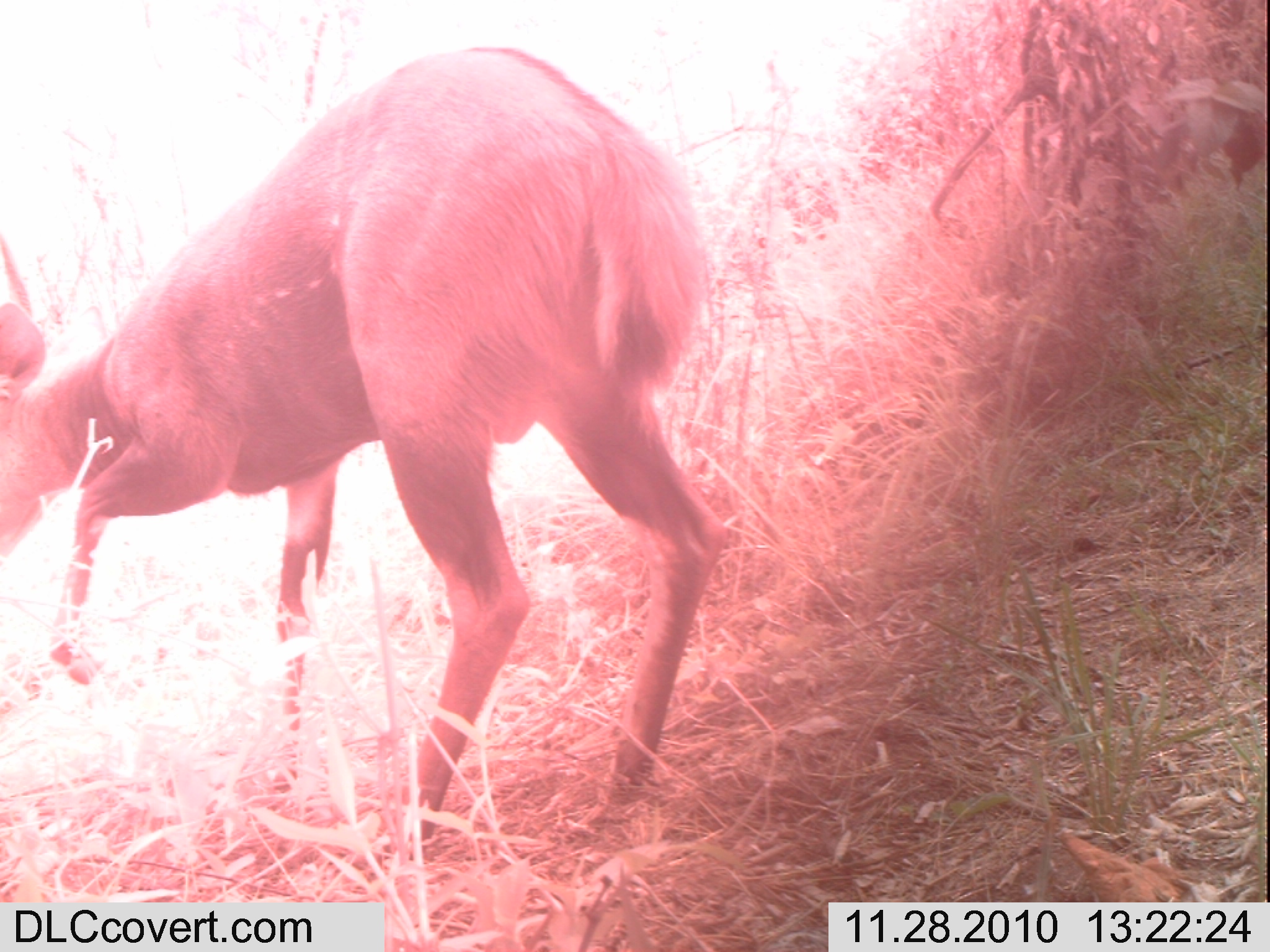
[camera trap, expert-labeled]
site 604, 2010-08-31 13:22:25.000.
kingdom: Animalia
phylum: Chordata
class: Mammalia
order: Artiodactyla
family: Bovidae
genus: Tragelaphus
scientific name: Tragelaphus scriptus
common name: bushbuck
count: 1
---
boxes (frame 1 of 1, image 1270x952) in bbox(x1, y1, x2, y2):
tragelaphus scriptus: bbox(1, 43, 732, 860)